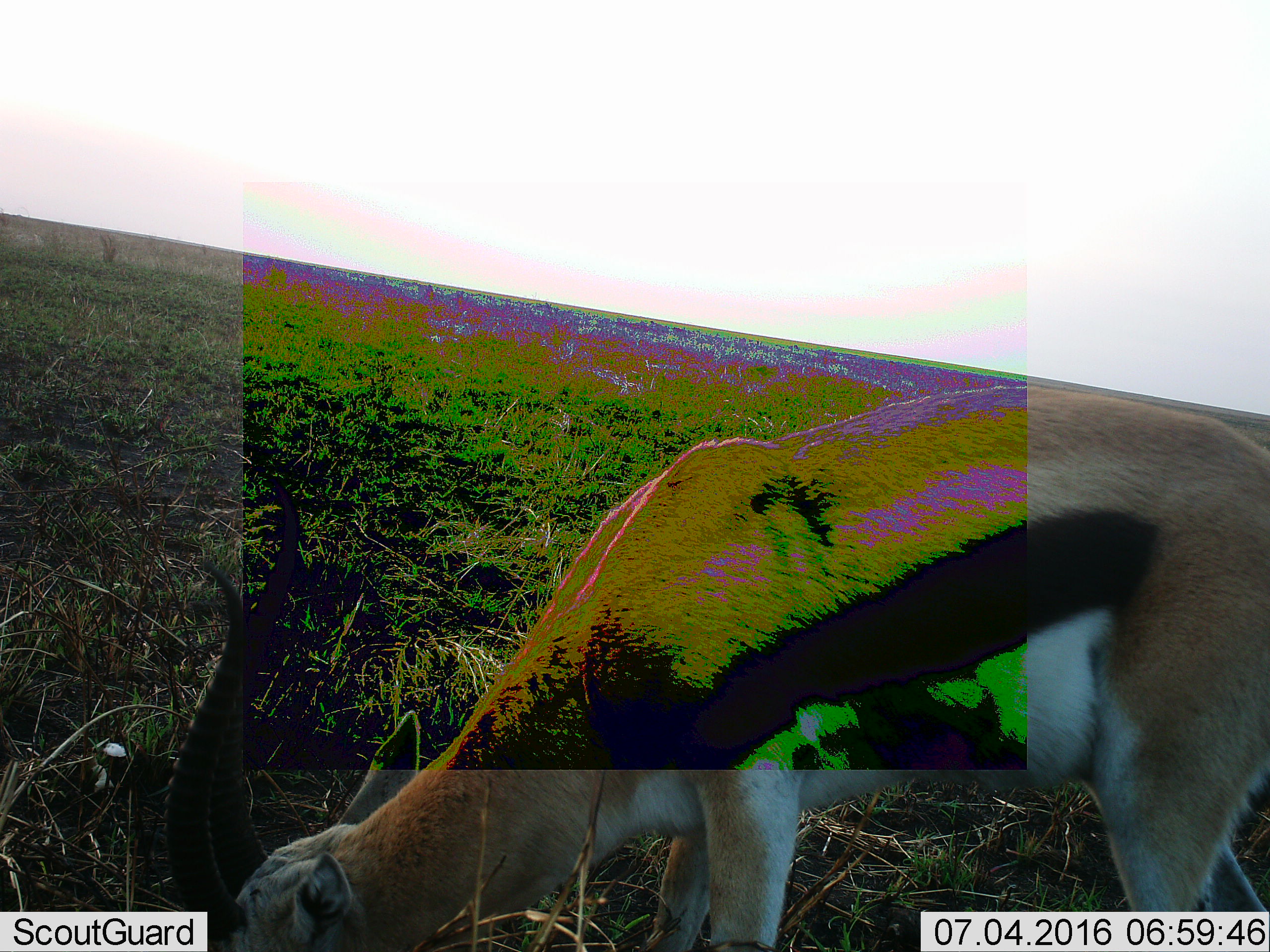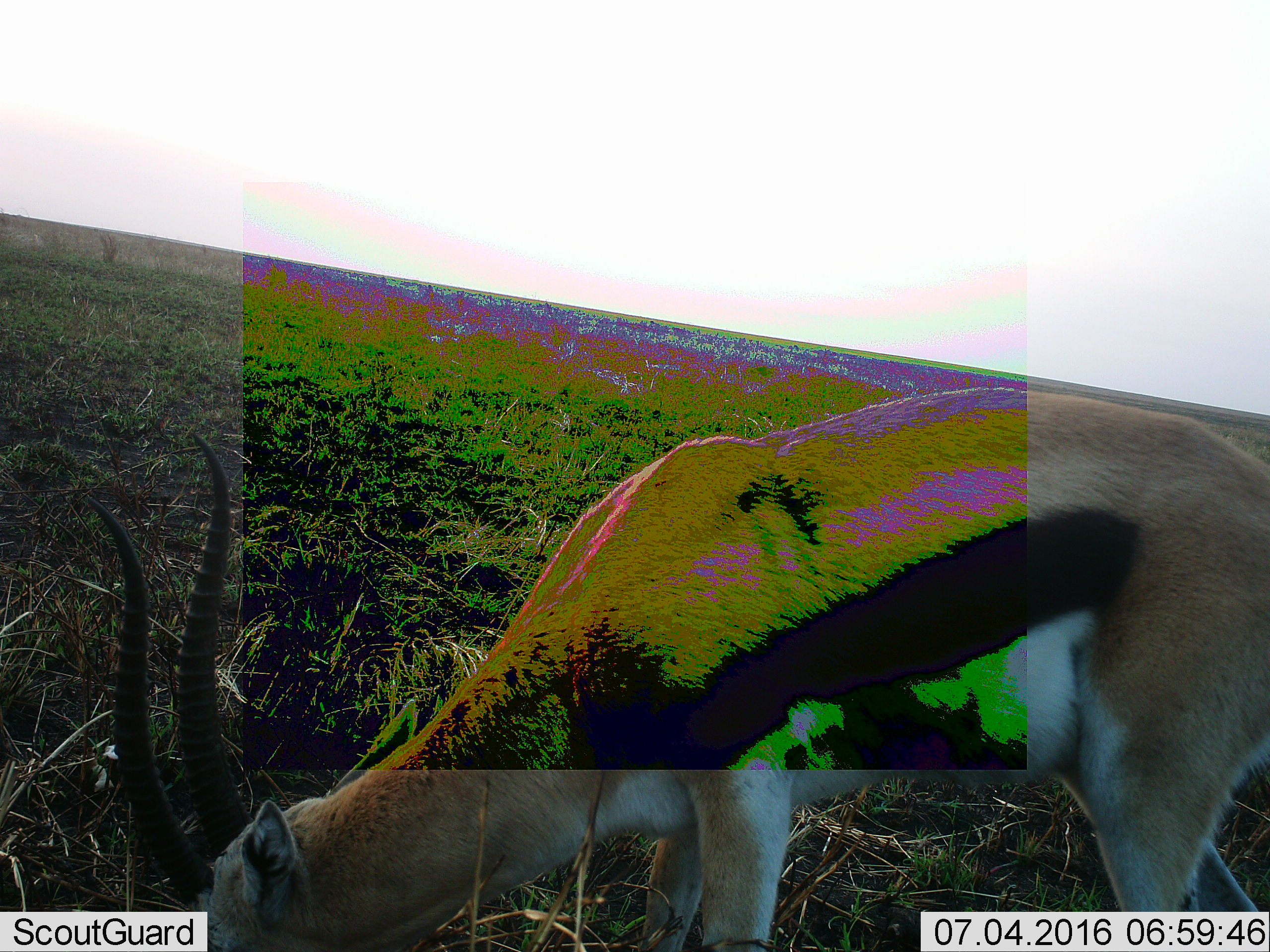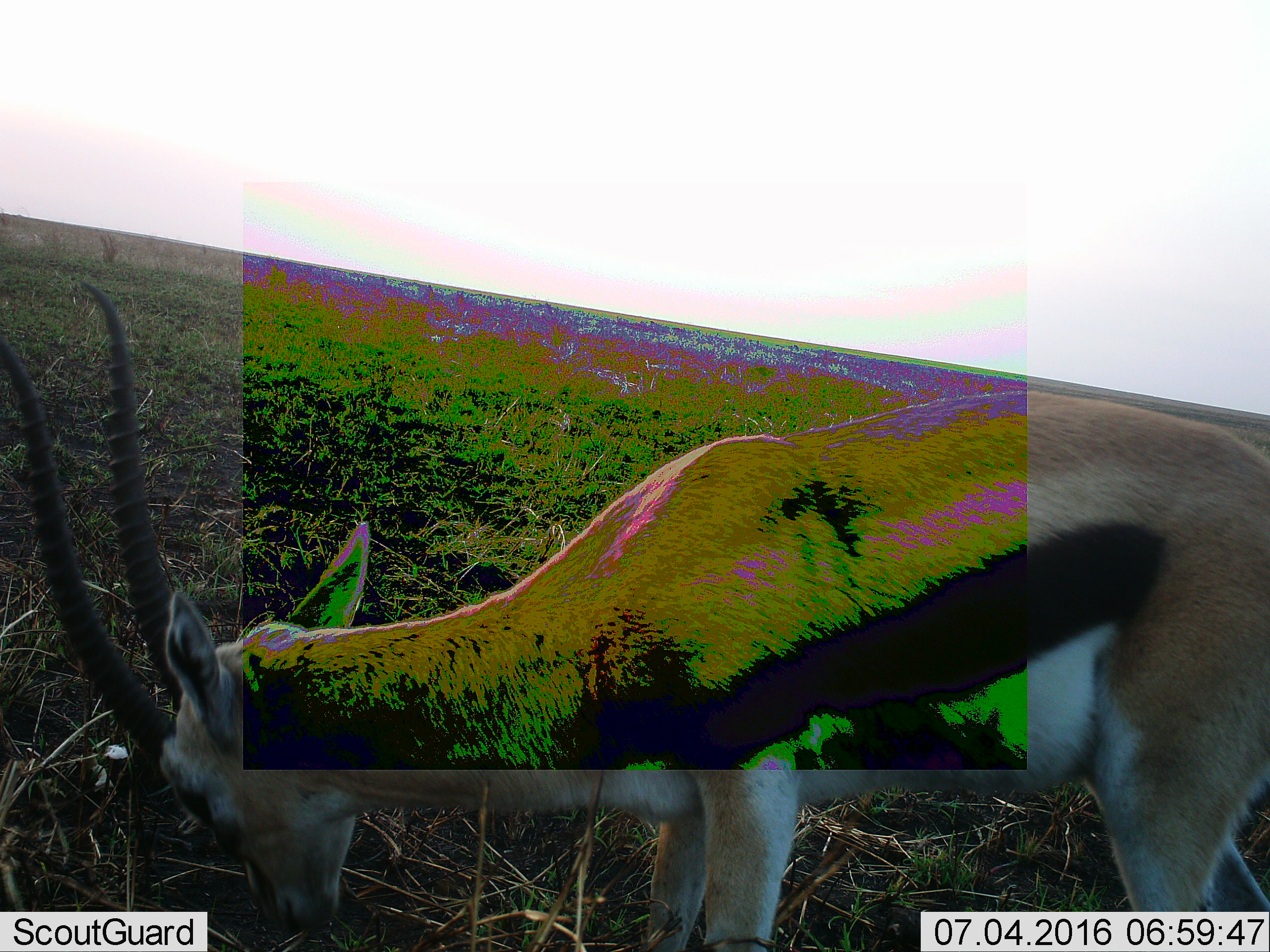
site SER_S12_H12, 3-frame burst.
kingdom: Animalia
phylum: Chordata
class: Mammalia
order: Artiodactyla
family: Bovidae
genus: Eudorcas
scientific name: Eudorcas thomsonii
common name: thomson's gazelle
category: gazellethomsons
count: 1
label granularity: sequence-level